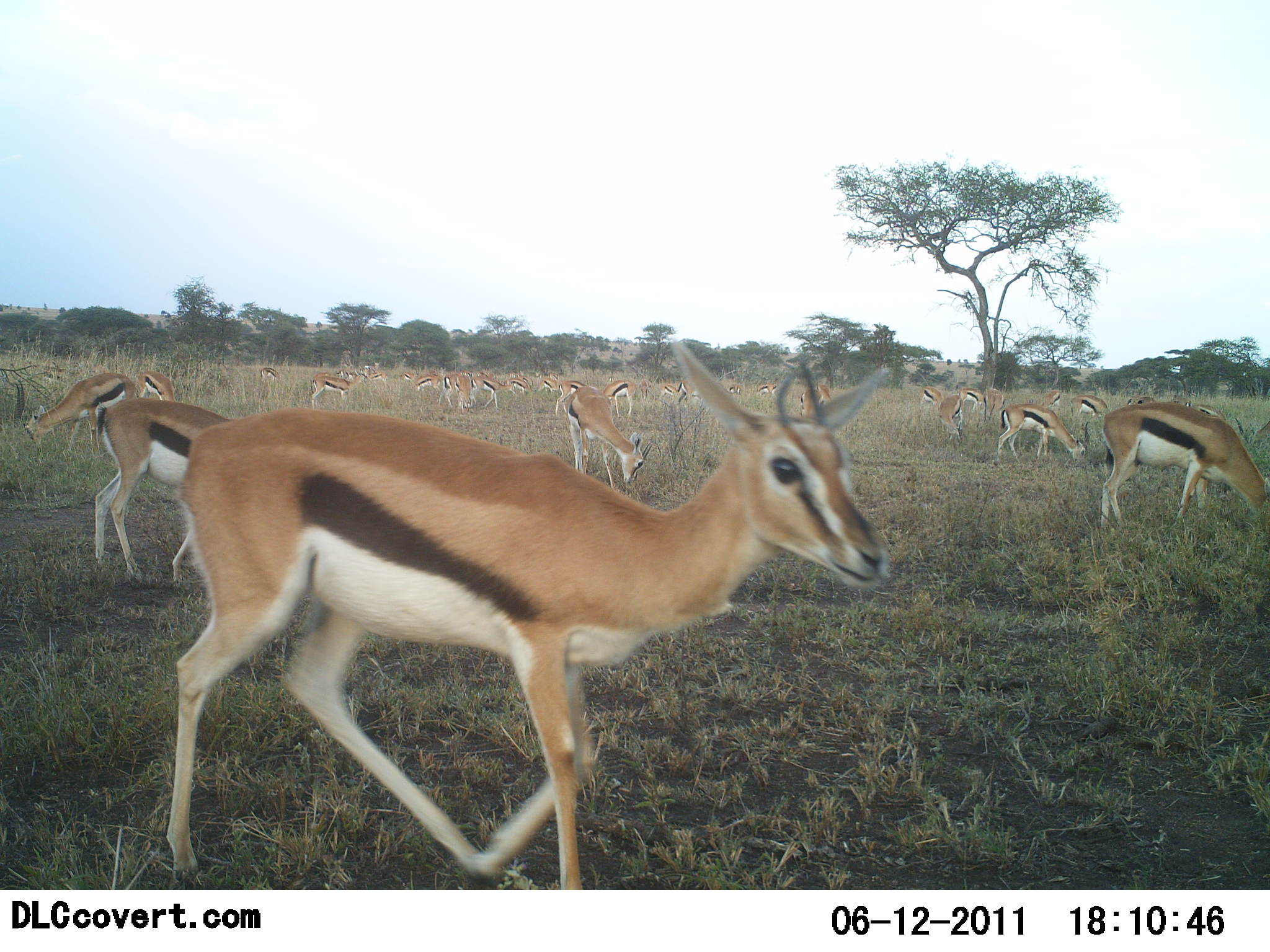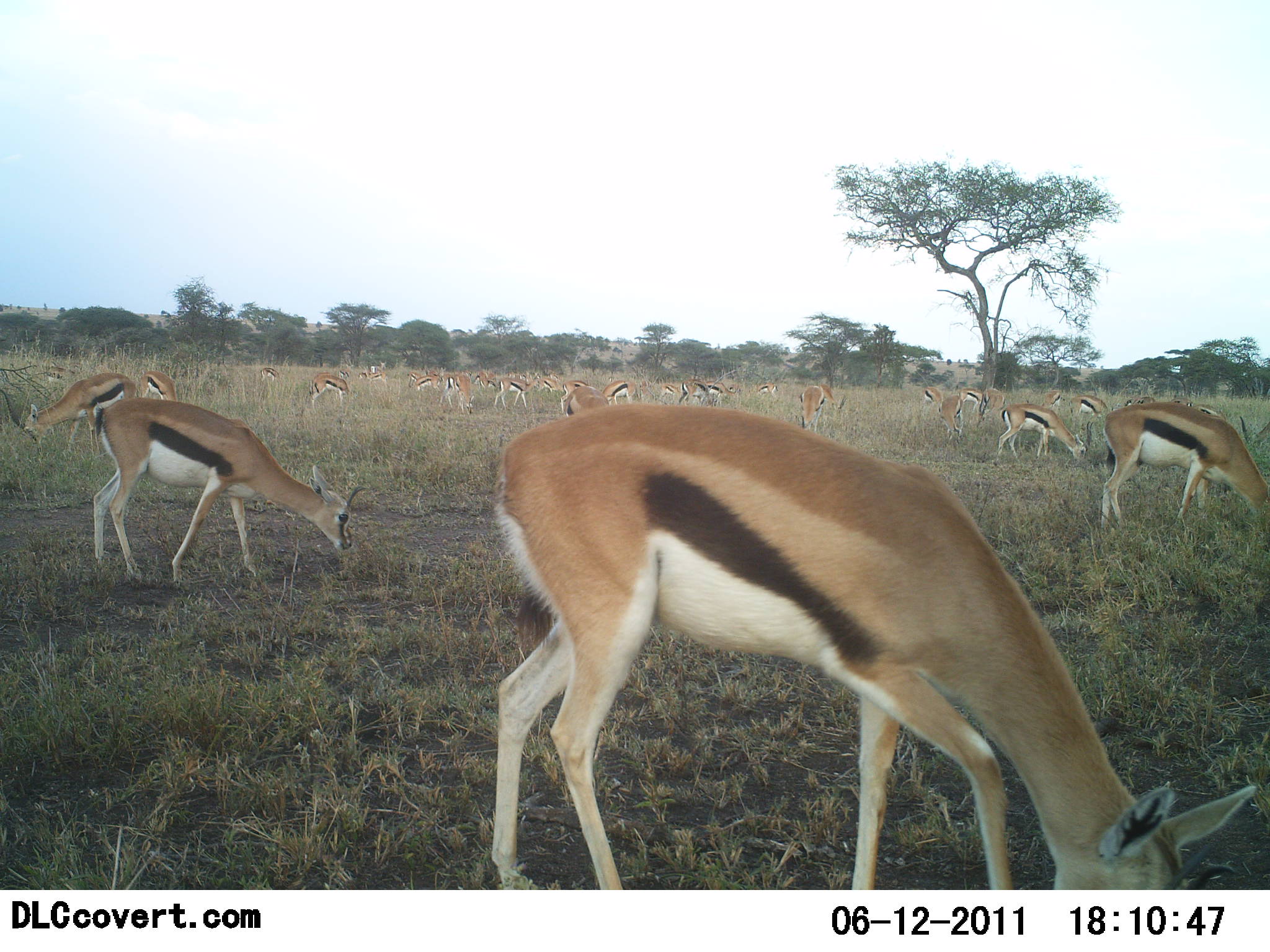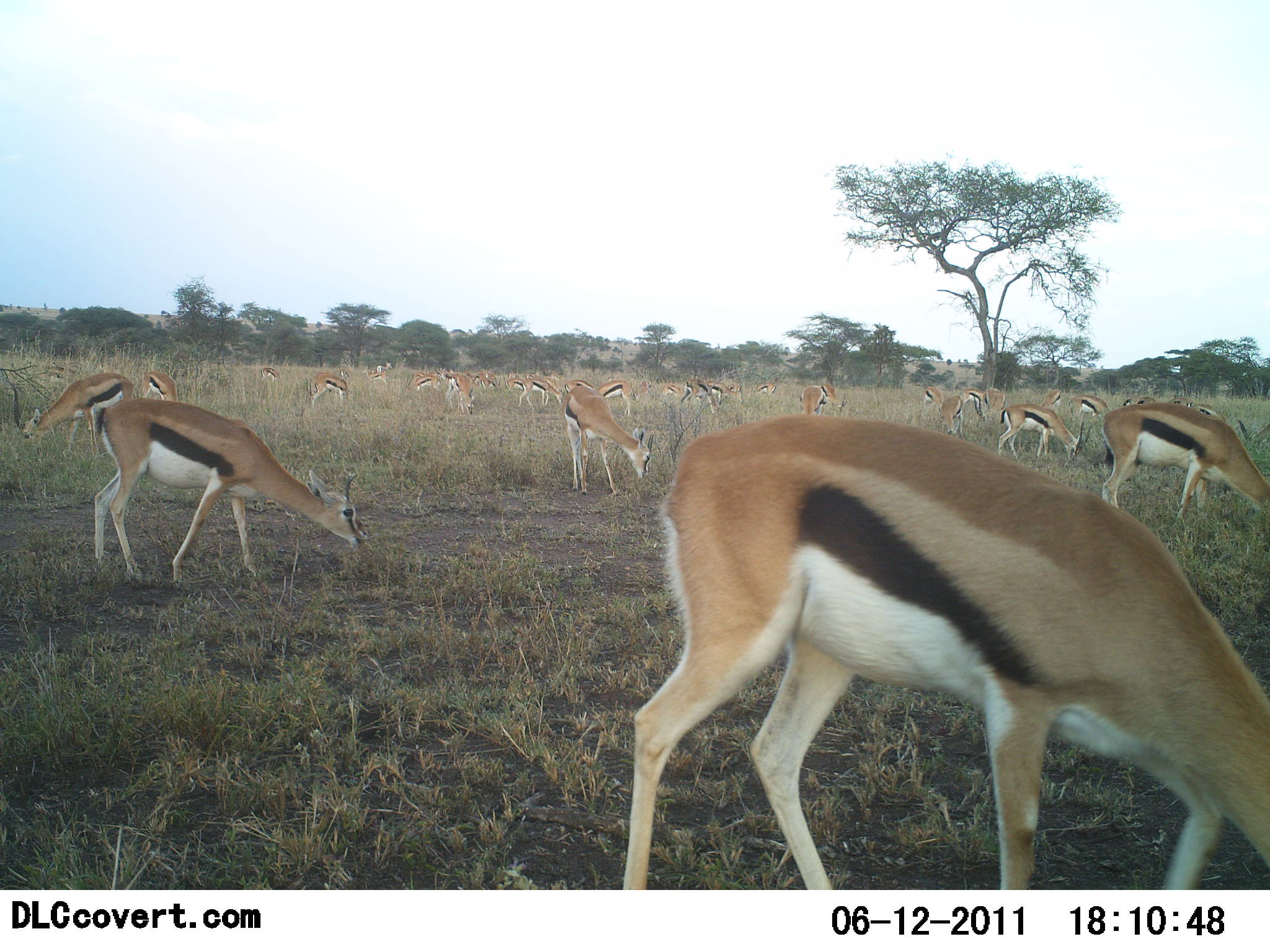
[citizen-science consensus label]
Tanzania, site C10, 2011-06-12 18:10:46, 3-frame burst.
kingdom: Animalia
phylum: Chordata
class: Mammalia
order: Artiodactyla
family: Bovidae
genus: Eudorcas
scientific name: Eudorcas thomsonii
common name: thomson's gazelle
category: gazellethomsons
Gazellethomsons (thomson's gazelle) (Eudorcas thomsonii), count 11-50. Behavior (volunteer vote fractions): standing 27%, resting 0%, moving 18%, interacting 0%. Young present (vote fraction): 0%. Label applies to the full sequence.